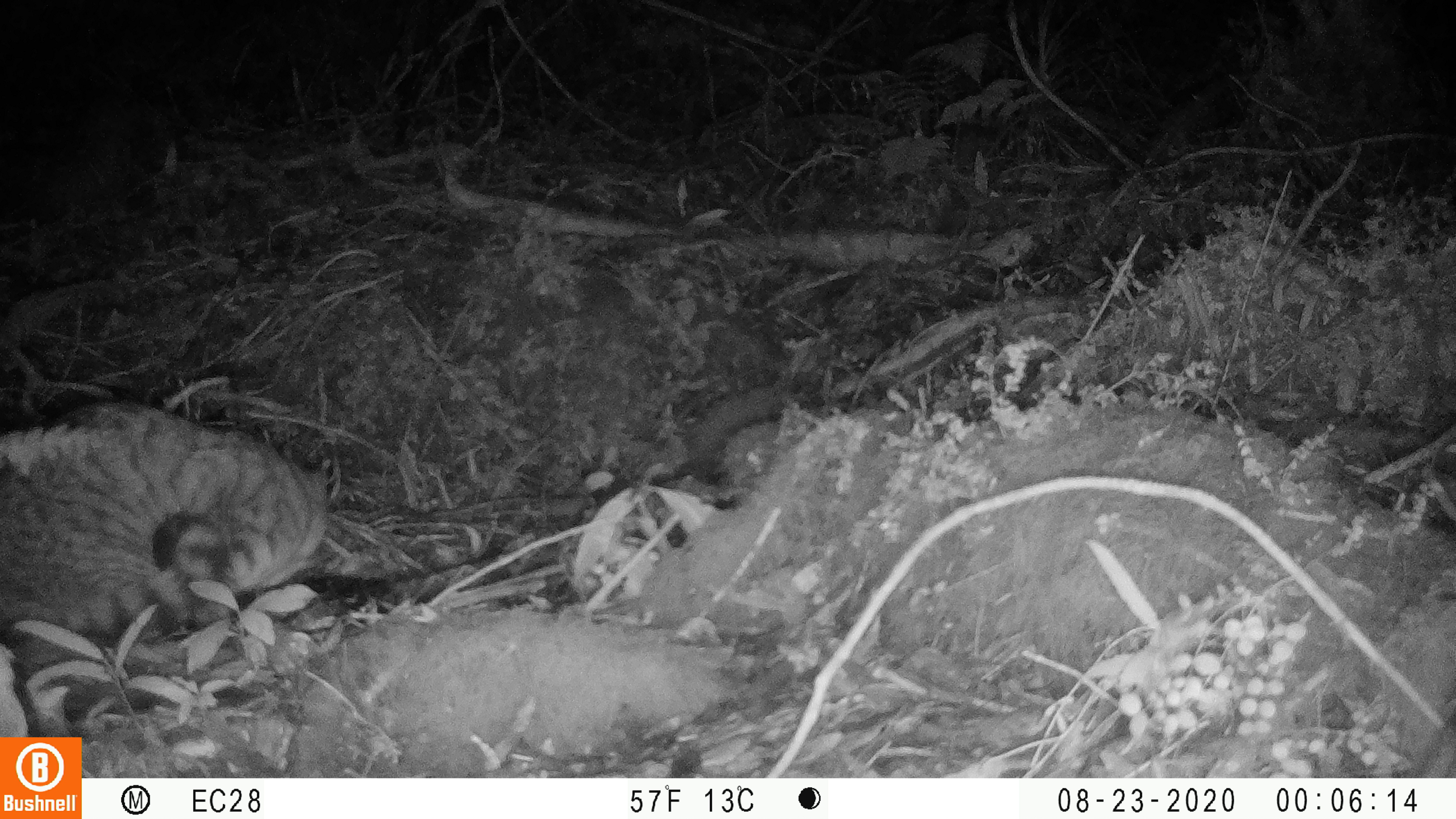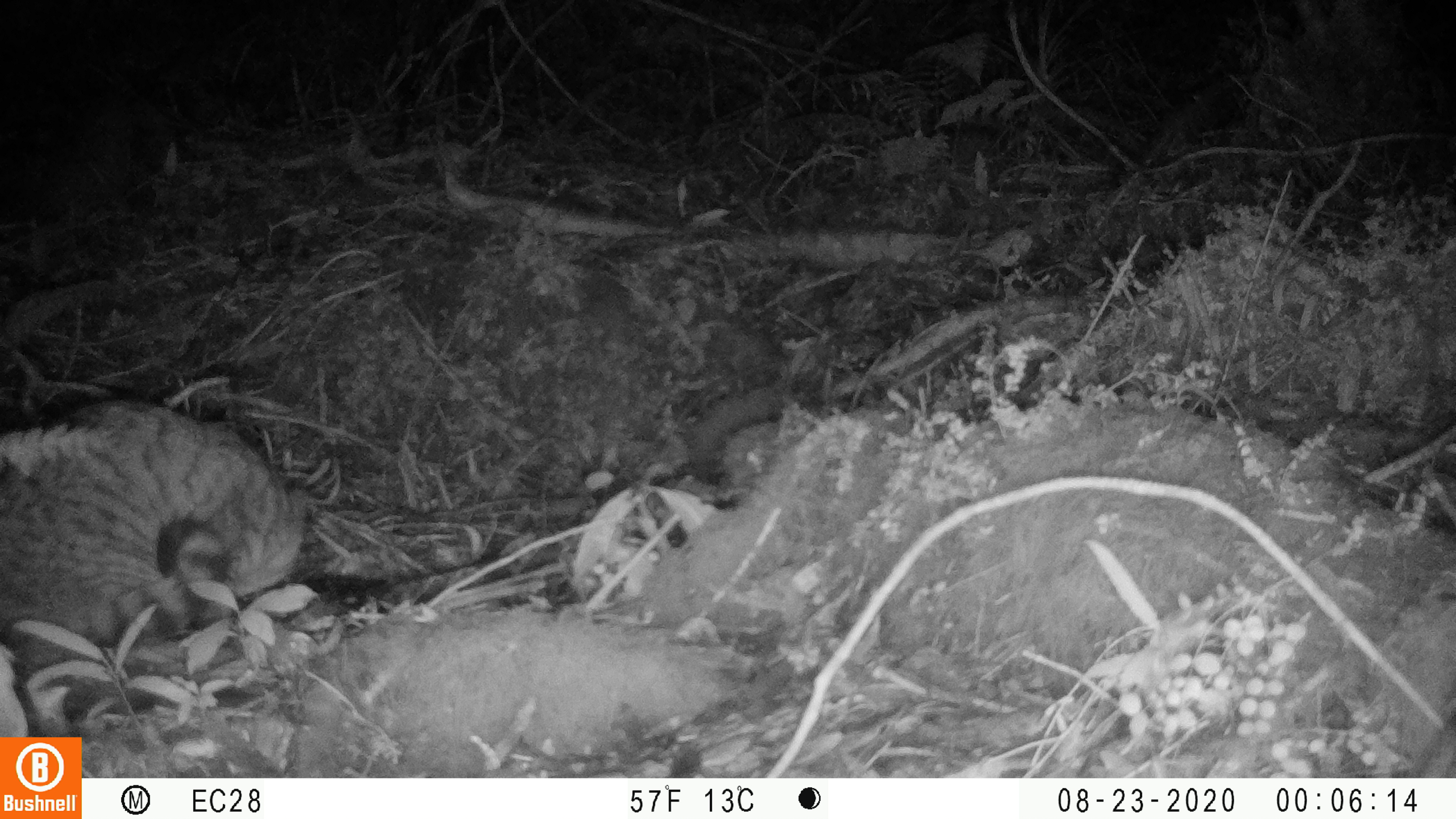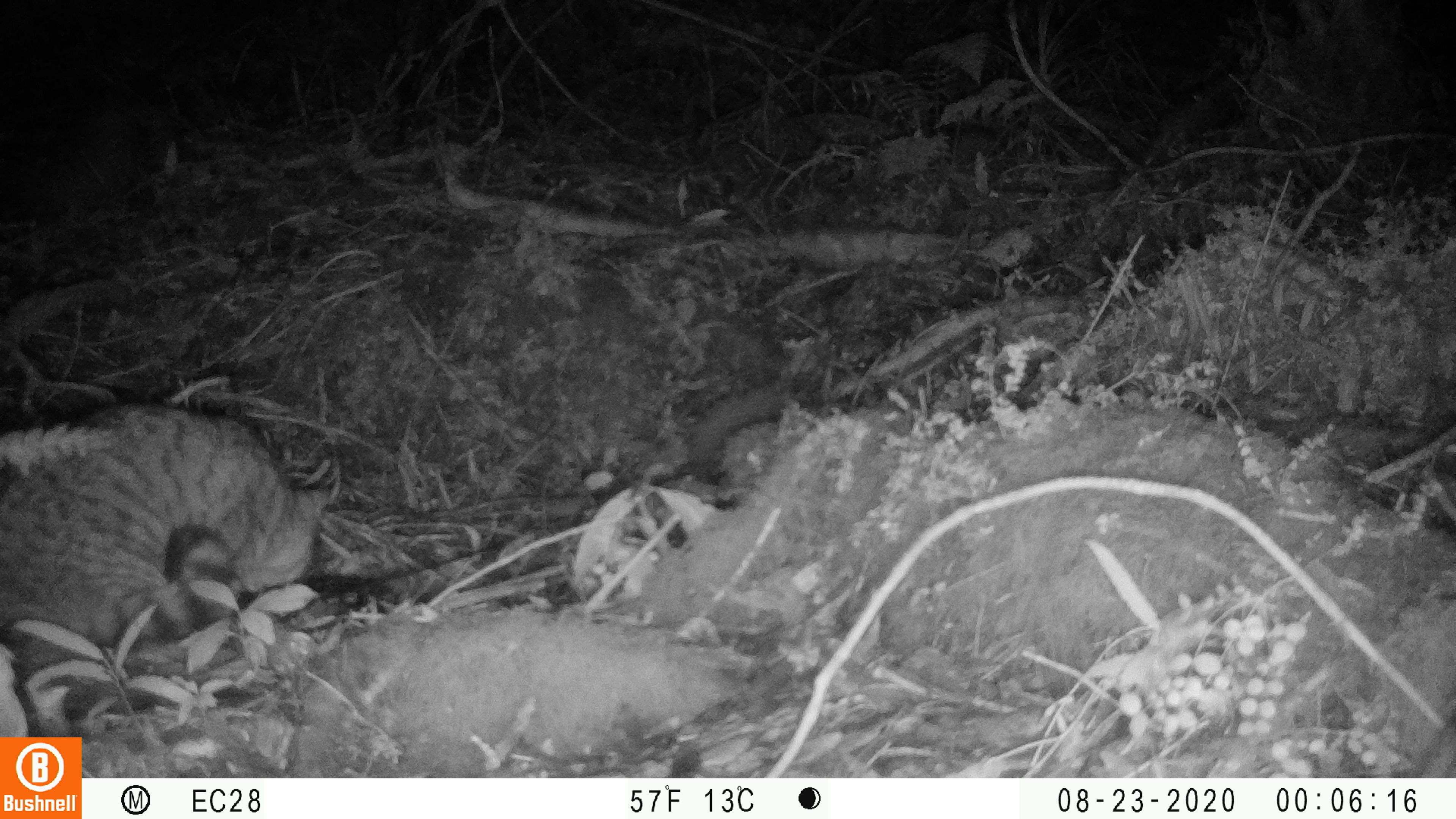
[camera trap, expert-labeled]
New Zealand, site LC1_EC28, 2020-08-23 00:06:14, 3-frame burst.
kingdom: Animalia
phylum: Chordata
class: Mammalia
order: Carnivora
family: Felidae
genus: Felis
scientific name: Felis catus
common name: domestic cat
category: cat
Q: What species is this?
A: Cat (domestic cat) (Felis catus).